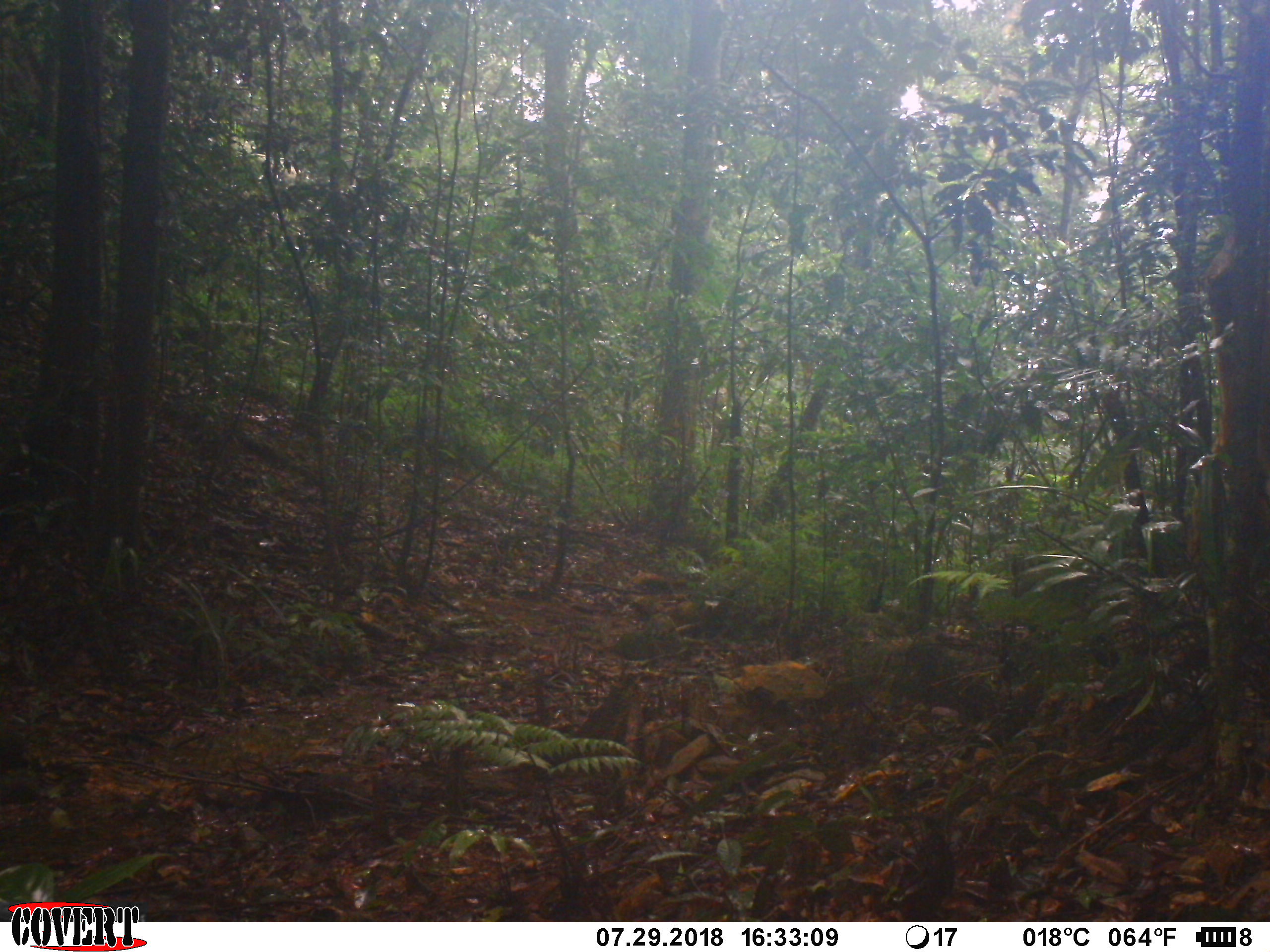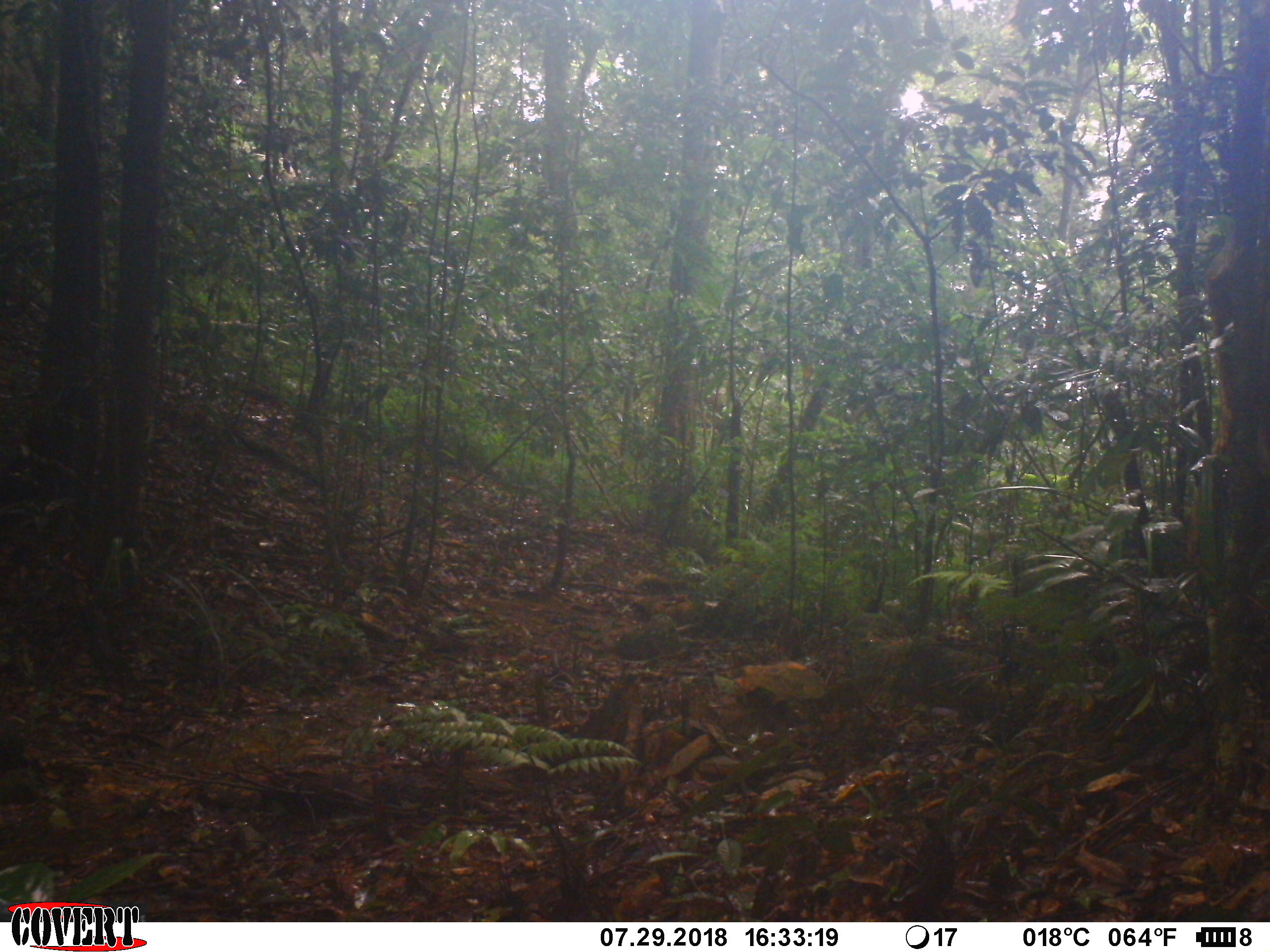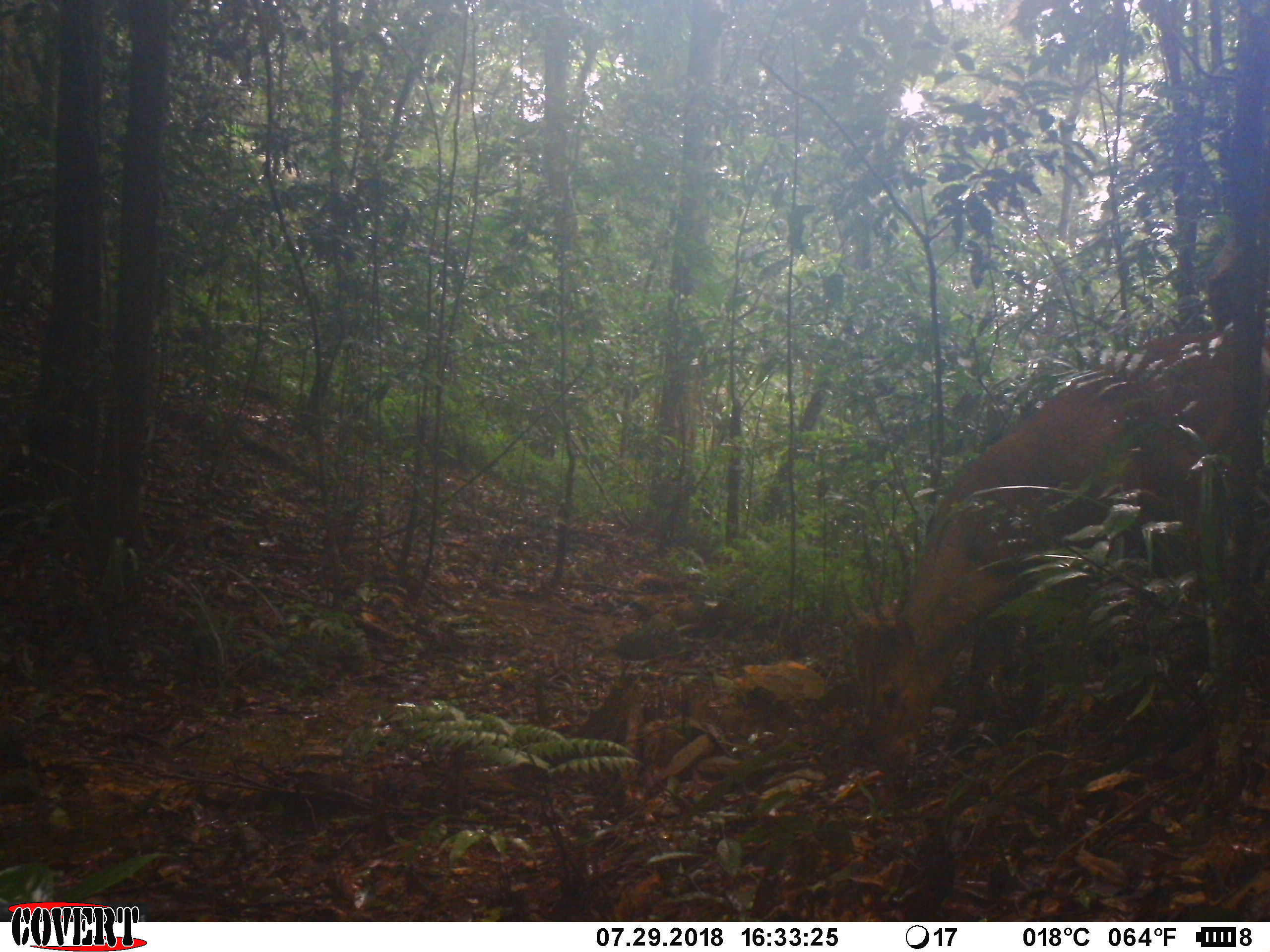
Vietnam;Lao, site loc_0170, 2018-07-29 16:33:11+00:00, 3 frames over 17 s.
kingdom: Animalia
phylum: Chordata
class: Mammalia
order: Artiodactyla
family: Cervidae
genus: Muntiacus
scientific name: Muntiacus vuquangensis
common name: large-antlered muntjac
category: large antlered muntjac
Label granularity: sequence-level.